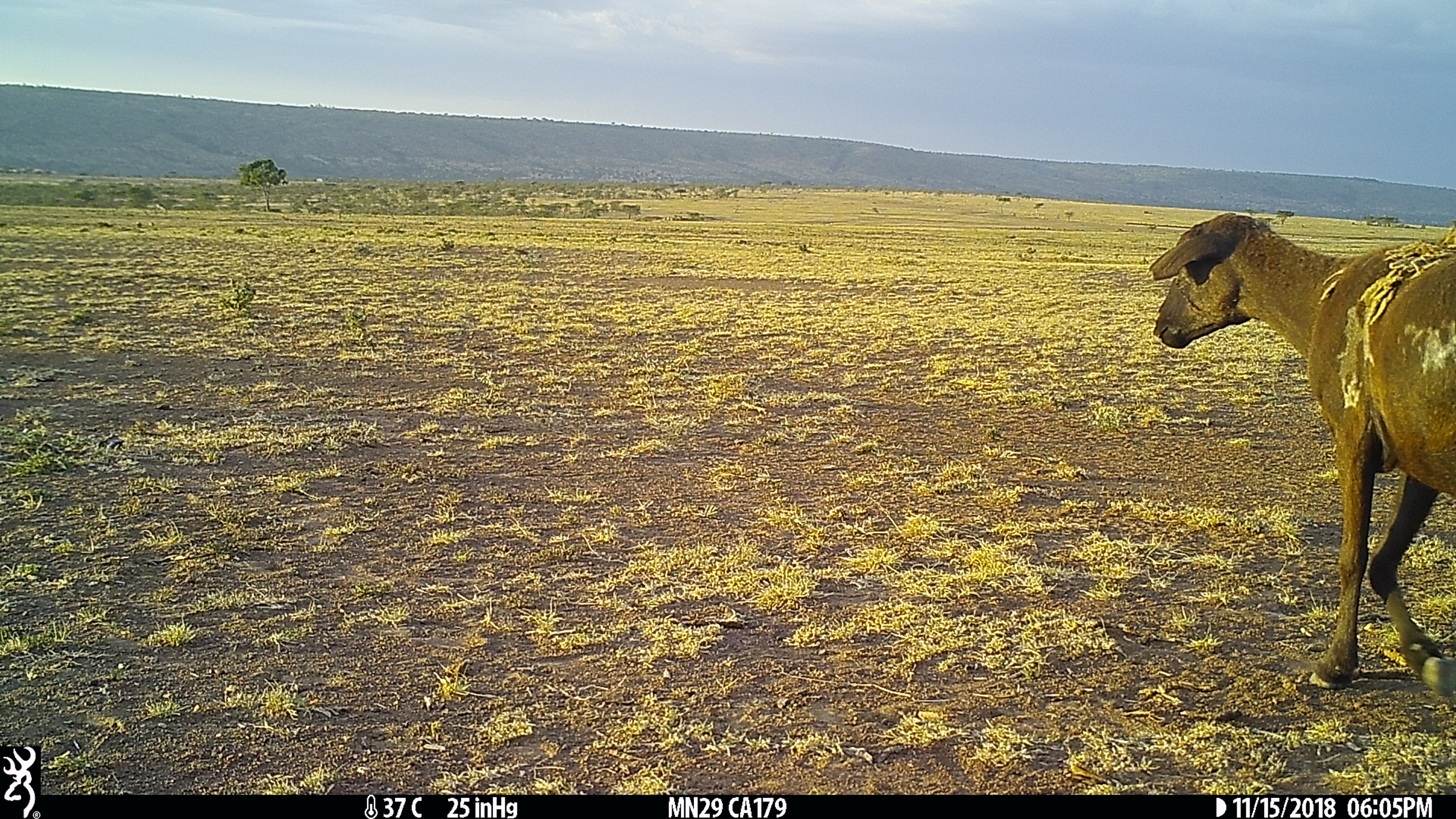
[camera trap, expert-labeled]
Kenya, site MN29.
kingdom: Animalia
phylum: Chordata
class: Mammalia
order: Artiodactyla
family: Bovidae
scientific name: Bovidae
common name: sheep or goat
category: shoat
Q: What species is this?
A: Shoat (sheep or goat) (Bovidae).